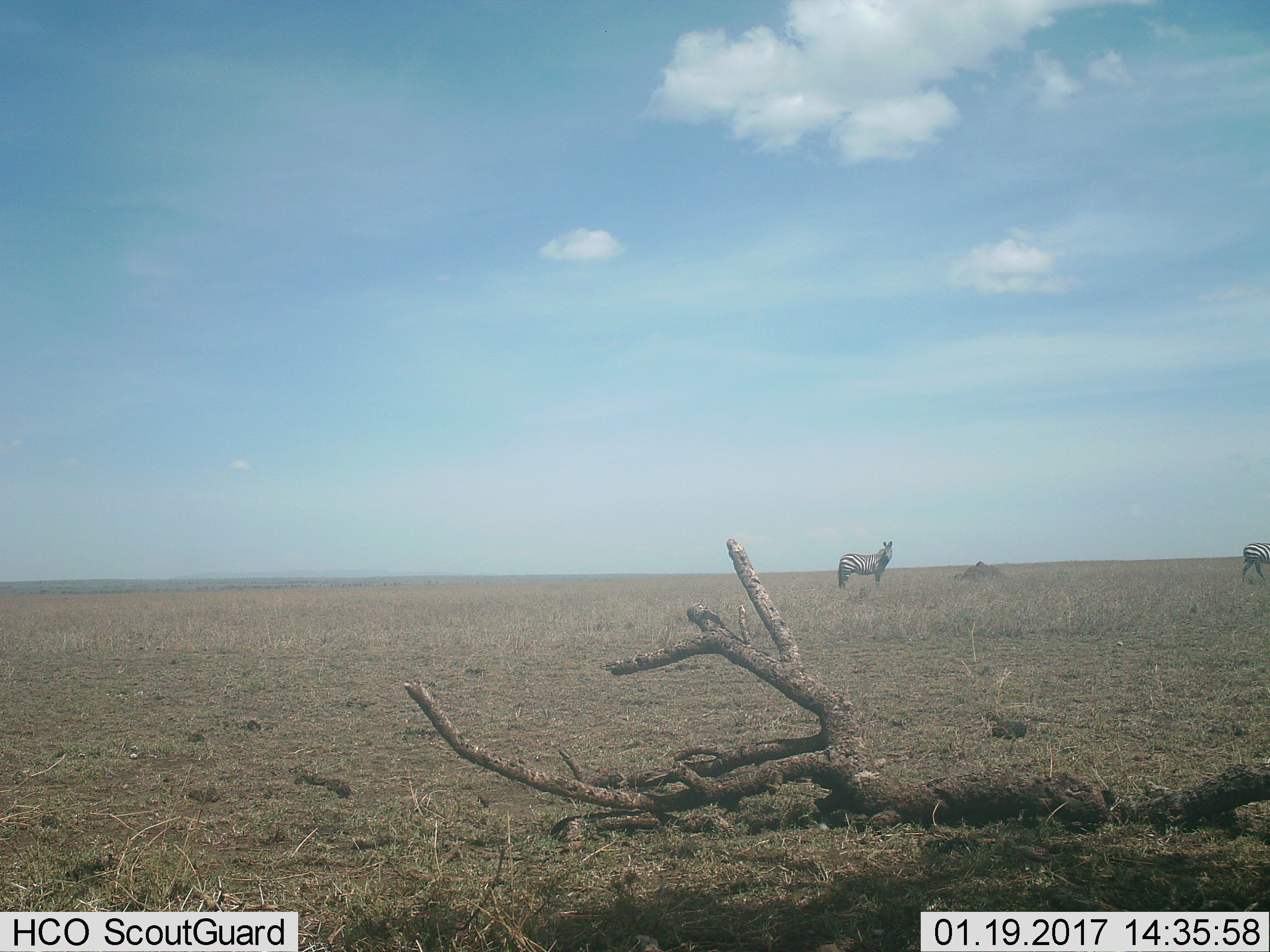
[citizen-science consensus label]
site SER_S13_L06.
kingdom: Animalia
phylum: Chordata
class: Mammalia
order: Perissodactyla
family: Equidae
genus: Equus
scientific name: Equus quagga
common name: plains zebra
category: zebraplains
Zebraplains (plains zebra) (Equus quagga), count 2. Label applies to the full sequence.